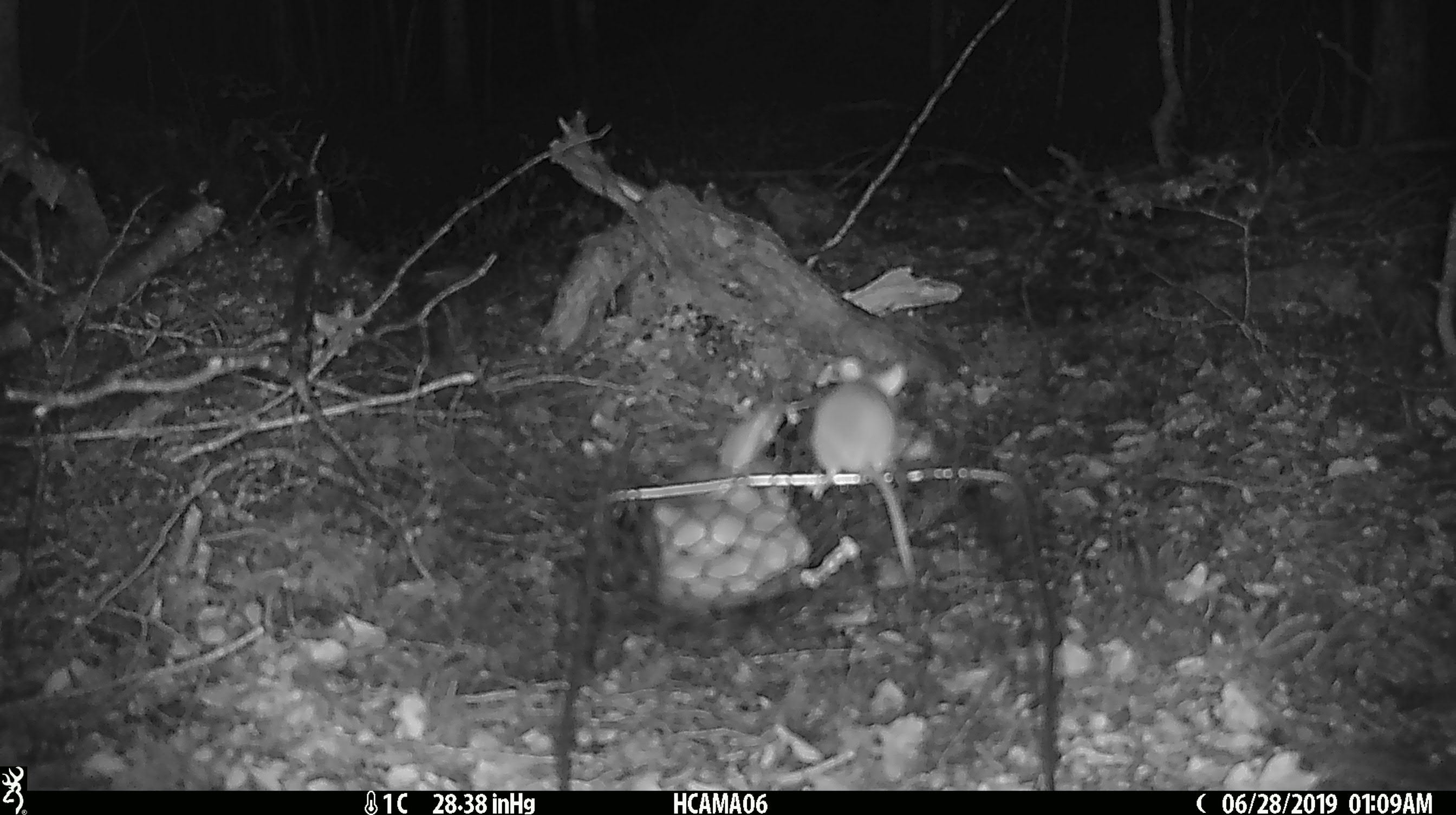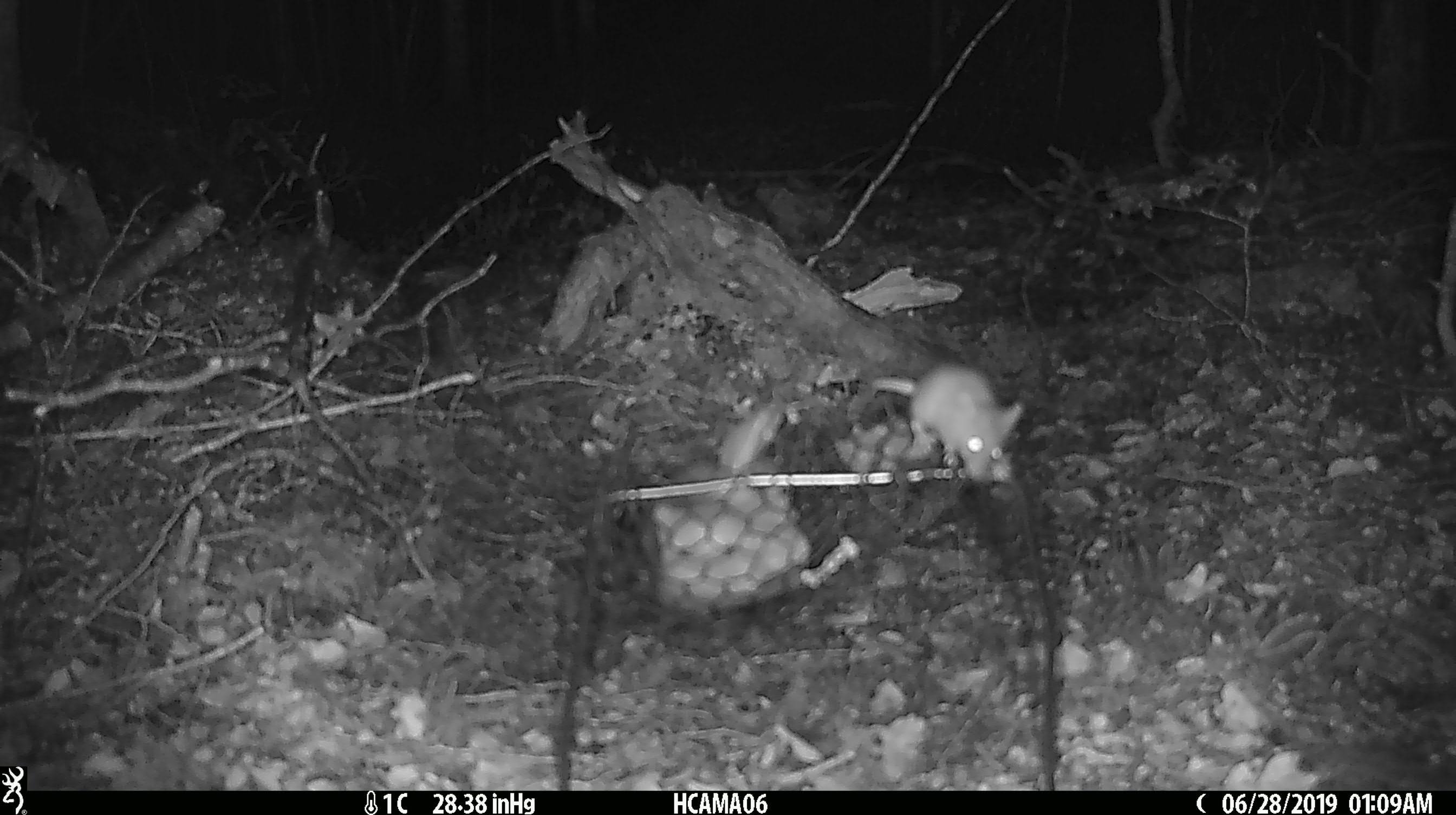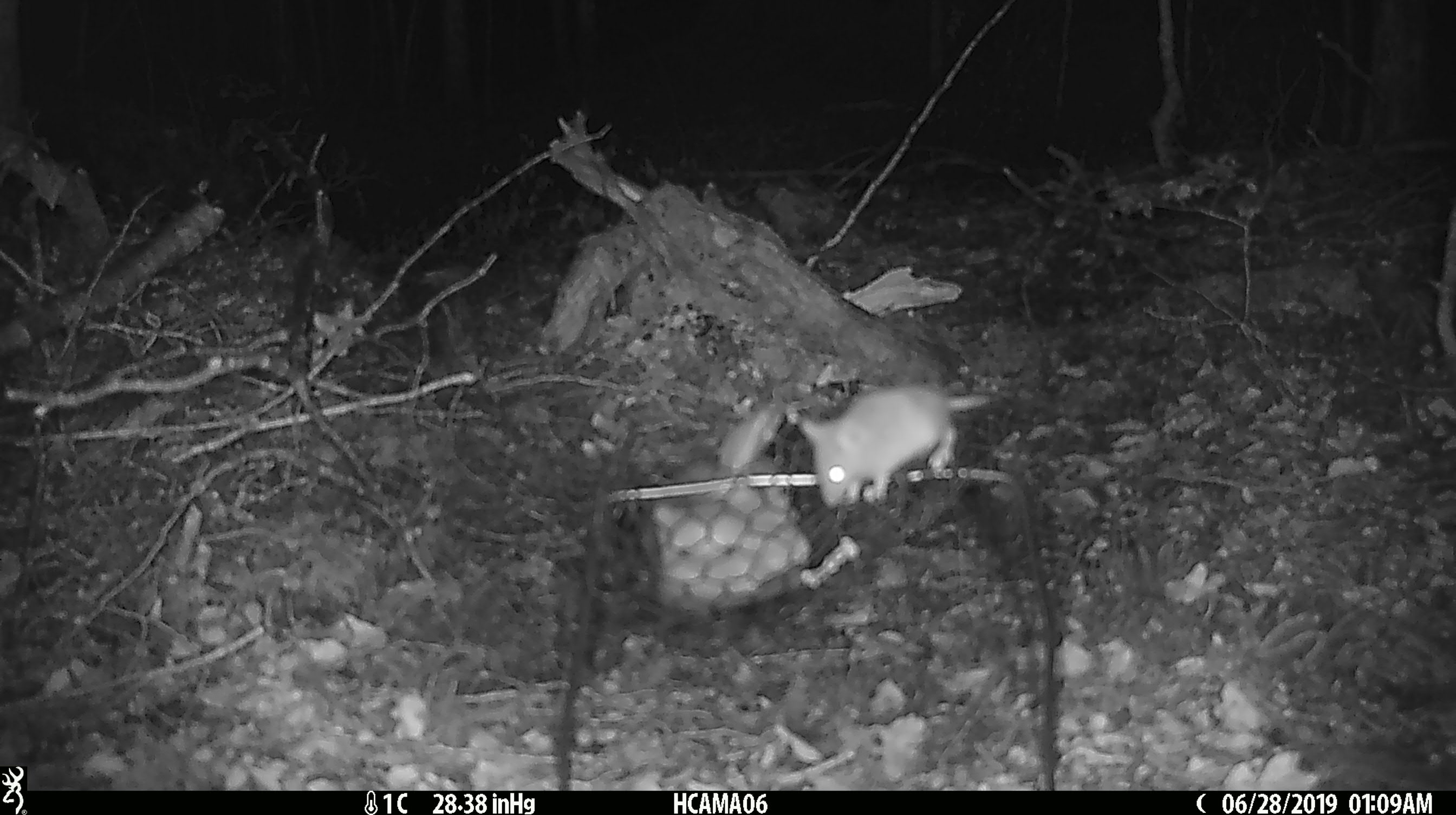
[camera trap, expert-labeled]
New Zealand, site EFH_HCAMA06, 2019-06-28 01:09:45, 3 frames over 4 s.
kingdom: Animalia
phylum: Chordata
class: Mammalia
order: Rodentia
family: Muridae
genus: Mus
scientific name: Mus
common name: mouse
Mouse (Mus).